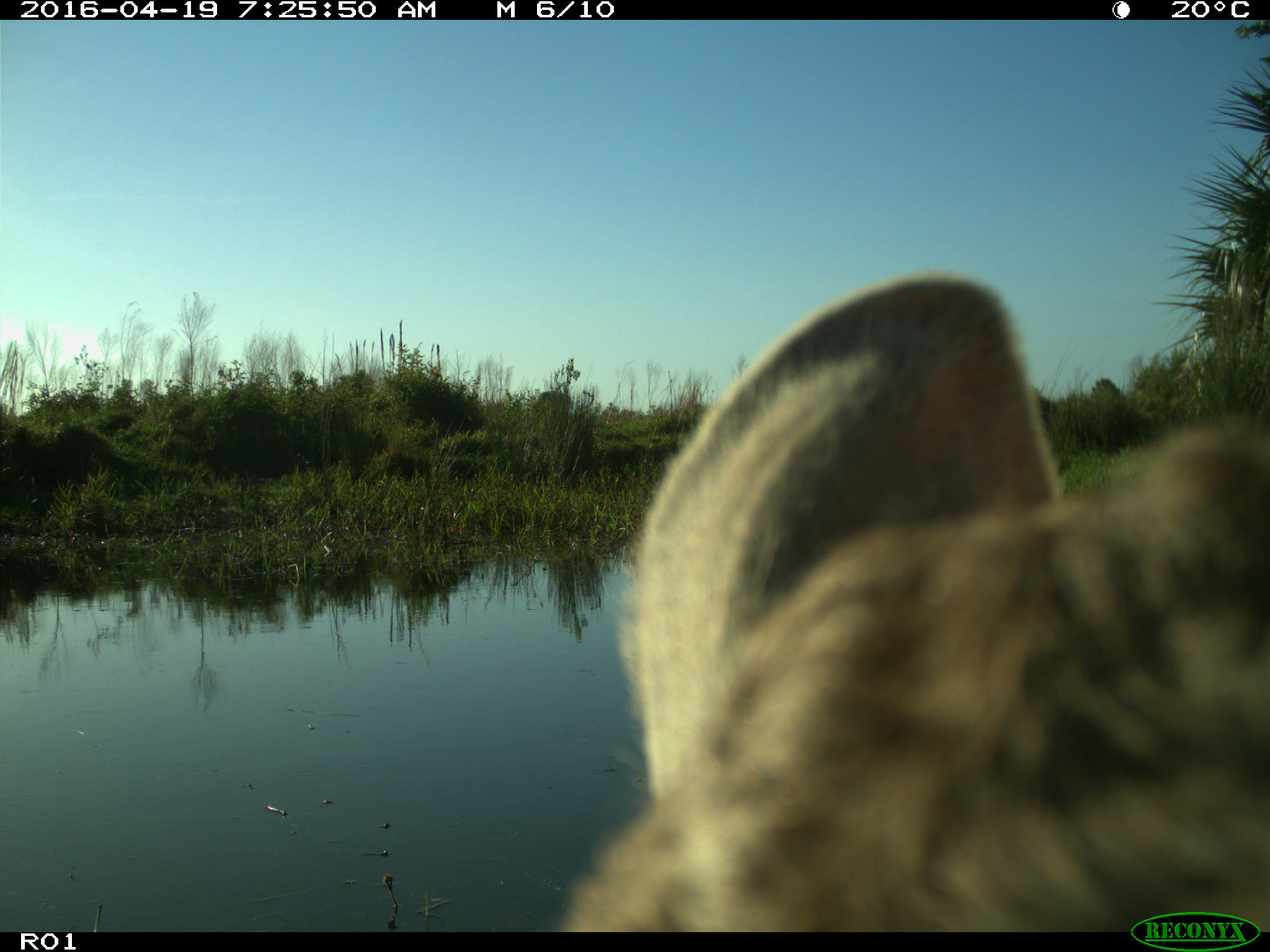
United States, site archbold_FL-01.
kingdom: Animalia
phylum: Chordata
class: Mammalia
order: Artiodactyla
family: Bovidae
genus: Bos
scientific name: Bos taurus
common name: domestic cow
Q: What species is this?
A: Bos taurus (domestic cow).